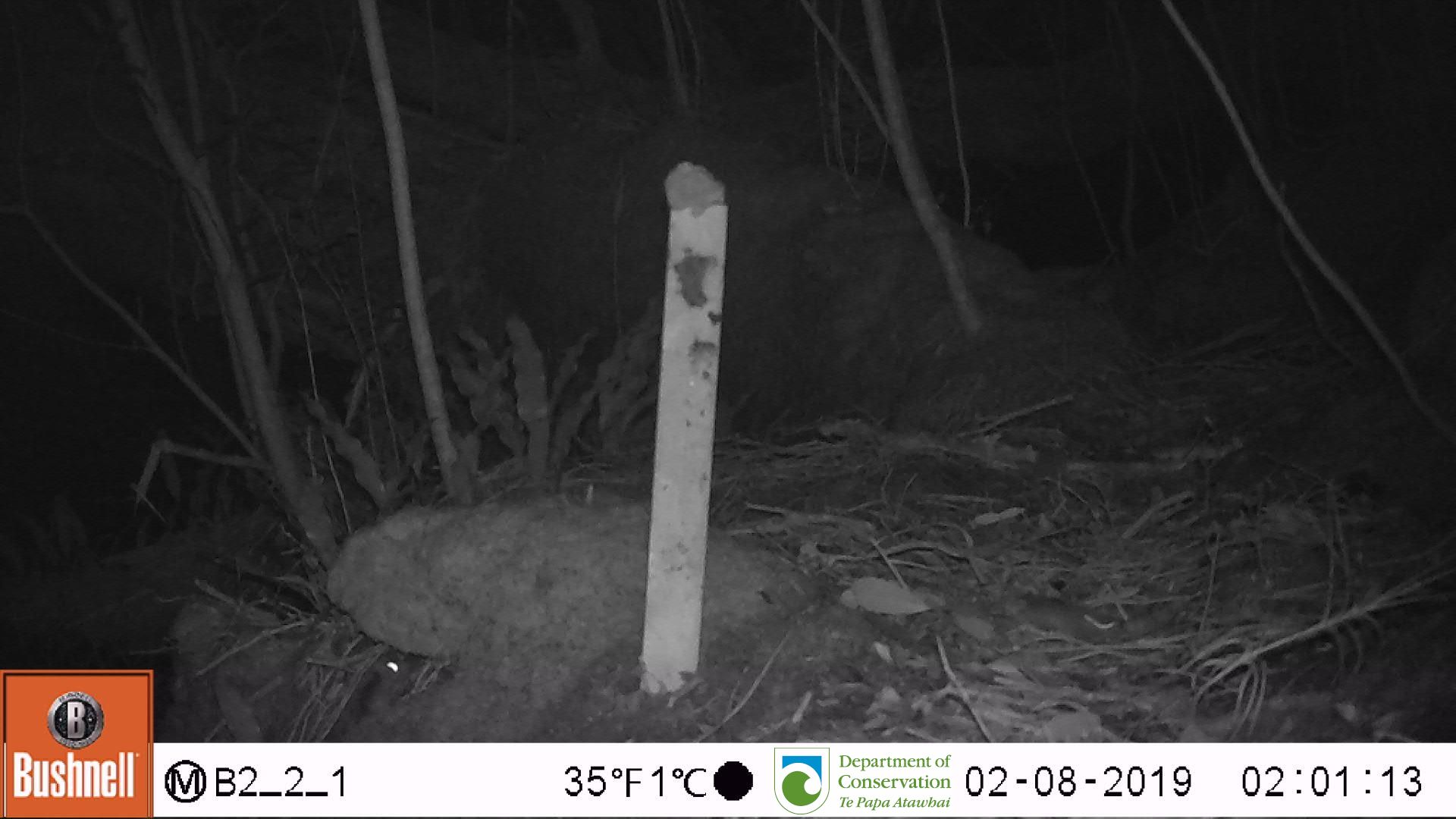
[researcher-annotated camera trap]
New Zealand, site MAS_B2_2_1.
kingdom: Animalia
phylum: Chordata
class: Mammalia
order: Rodentia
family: Muridae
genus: Mus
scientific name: Mus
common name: mouse